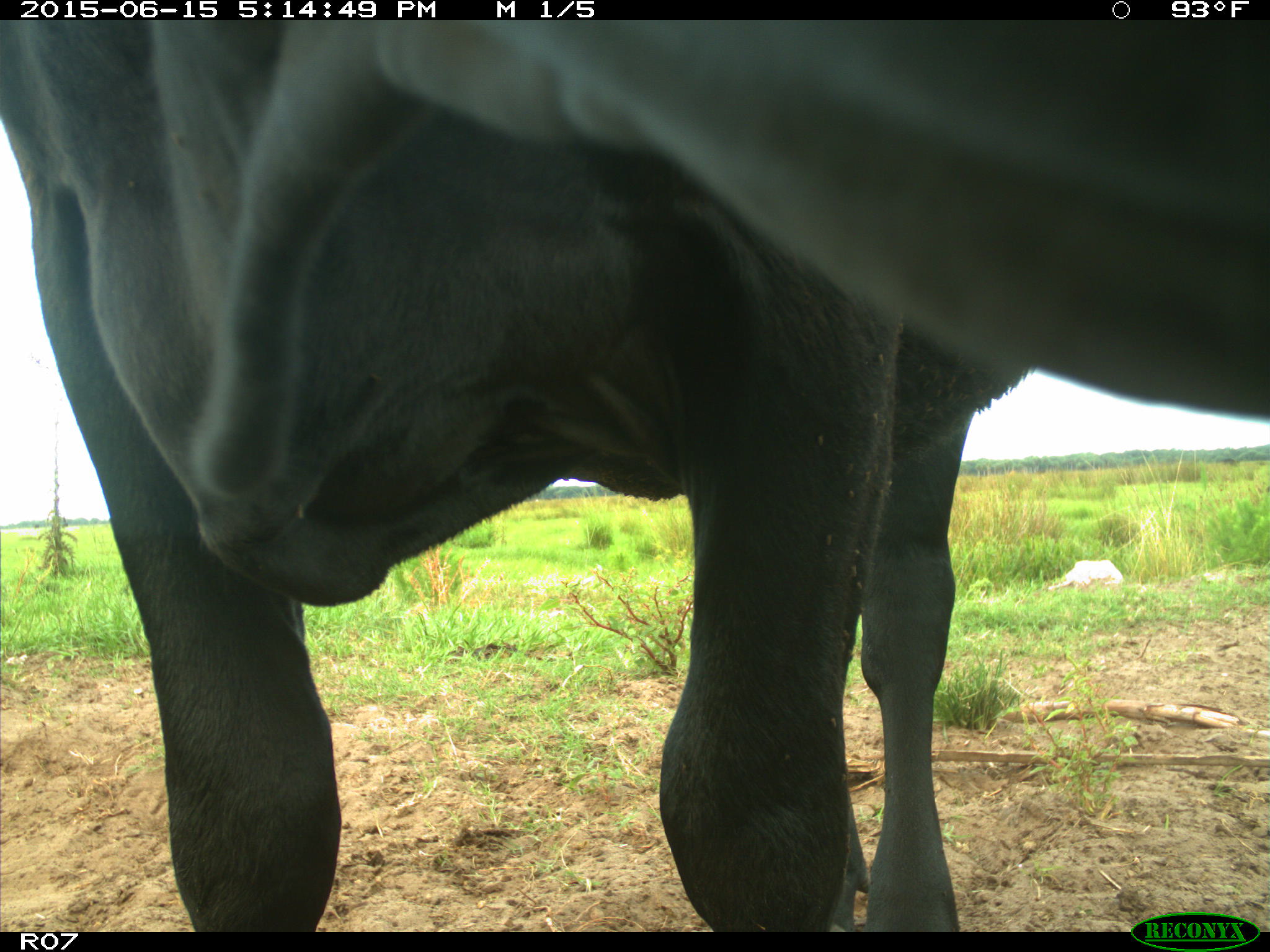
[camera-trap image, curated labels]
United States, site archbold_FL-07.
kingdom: Animalia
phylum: Chordata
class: Mammalia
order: Artiodactyla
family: Bovidae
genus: Bos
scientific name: Bos taurus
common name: domestic cow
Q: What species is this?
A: Bos taurus (domestic cow).